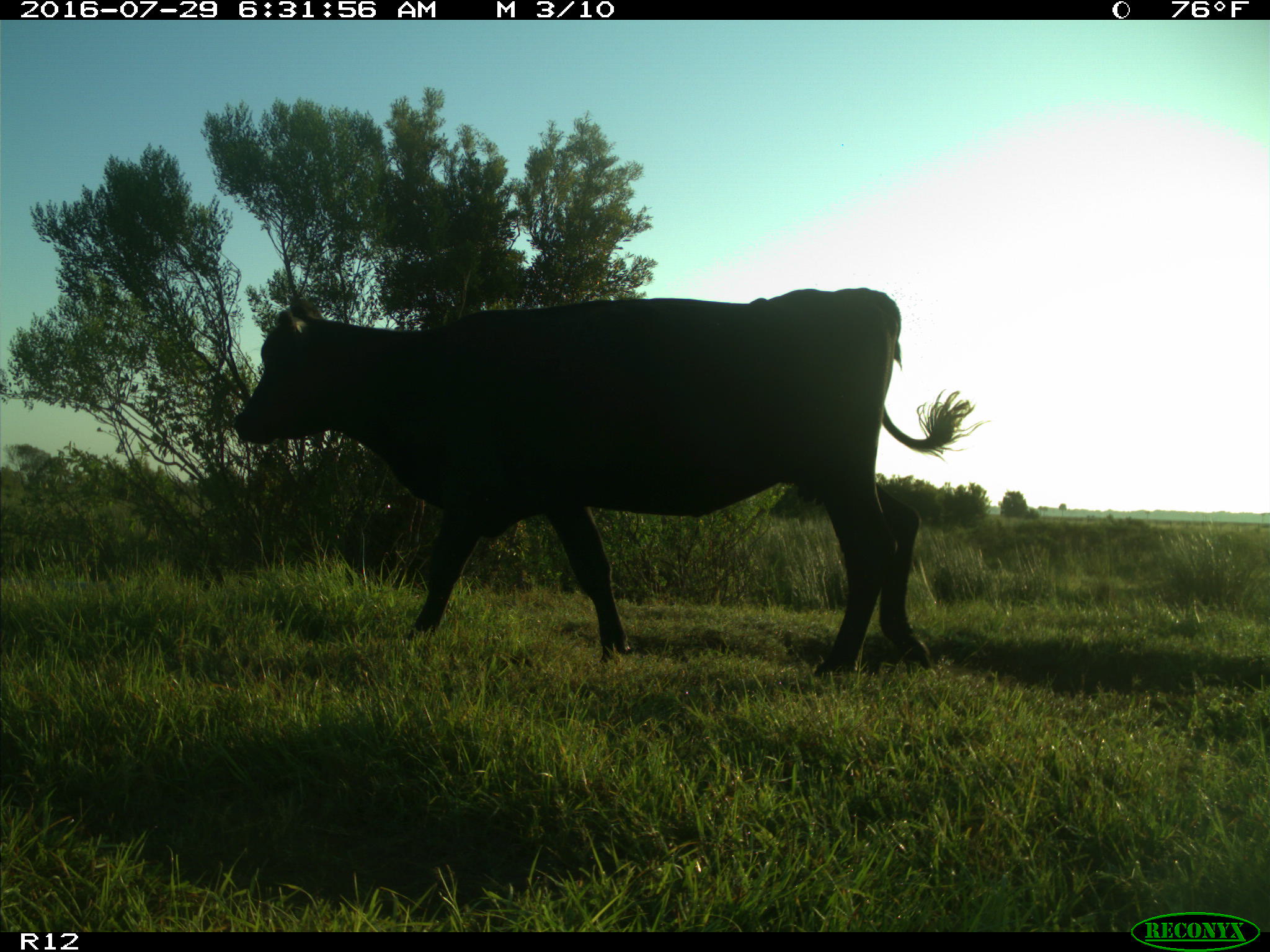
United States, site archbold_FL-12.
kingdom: Animalia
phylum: Chordata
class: Mammalia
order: Artiodactyla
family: Bovidae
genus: Bos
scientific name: Bos taurus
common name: domestic cow